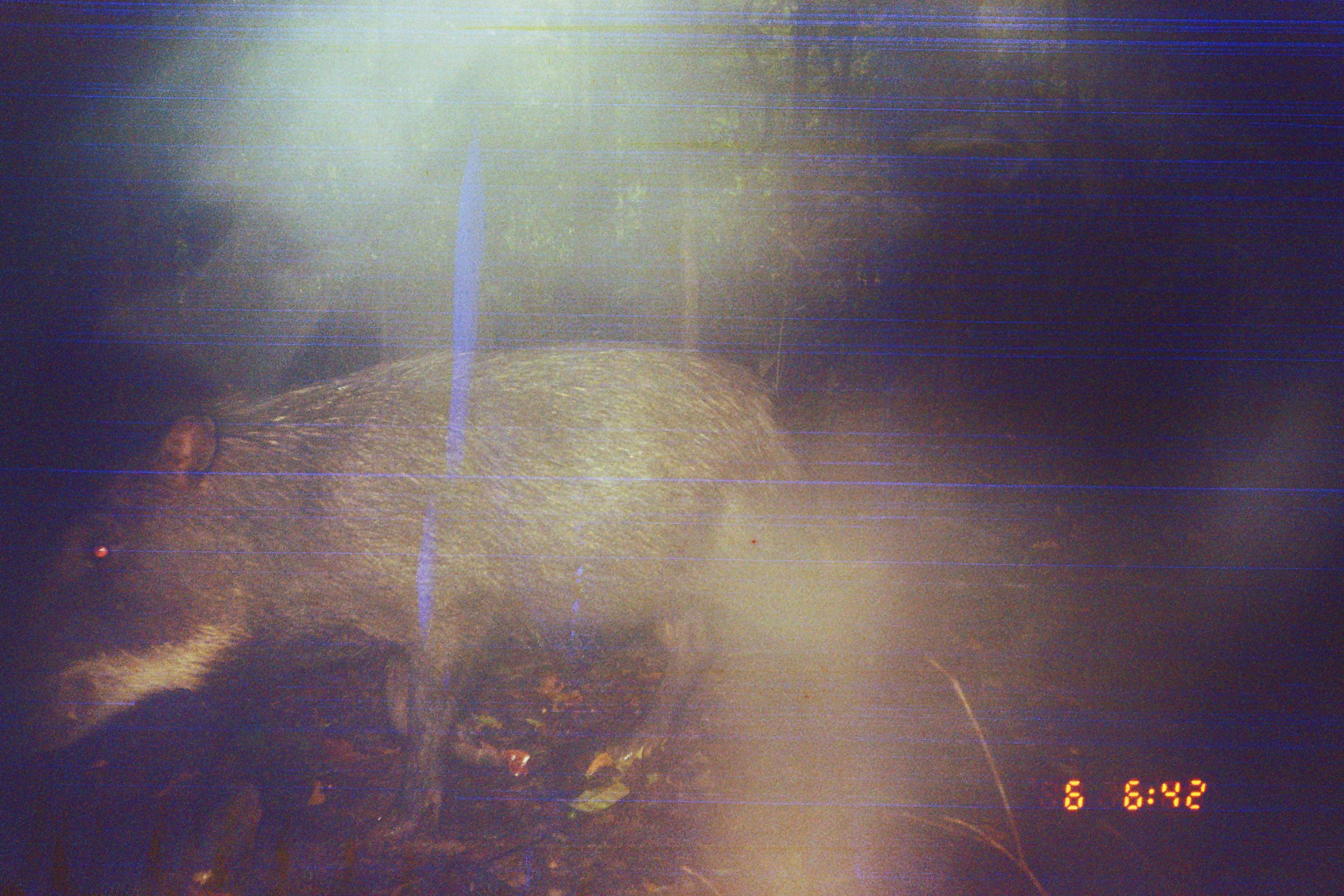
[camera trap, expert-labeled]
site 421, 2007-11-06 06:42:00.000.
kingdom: Animalia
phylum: Chordata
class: Mammalia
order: Artiodactyla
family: Tayassuidae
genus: Tayassu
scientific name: Tayassu pecari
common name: white-lipped peccary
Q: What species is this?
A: Tayassu pecari (white-lipped peccary).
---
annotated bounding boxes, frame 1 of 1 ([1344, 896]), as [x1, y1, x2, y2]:
tayassu pecari: [0, 341, 855, 845]